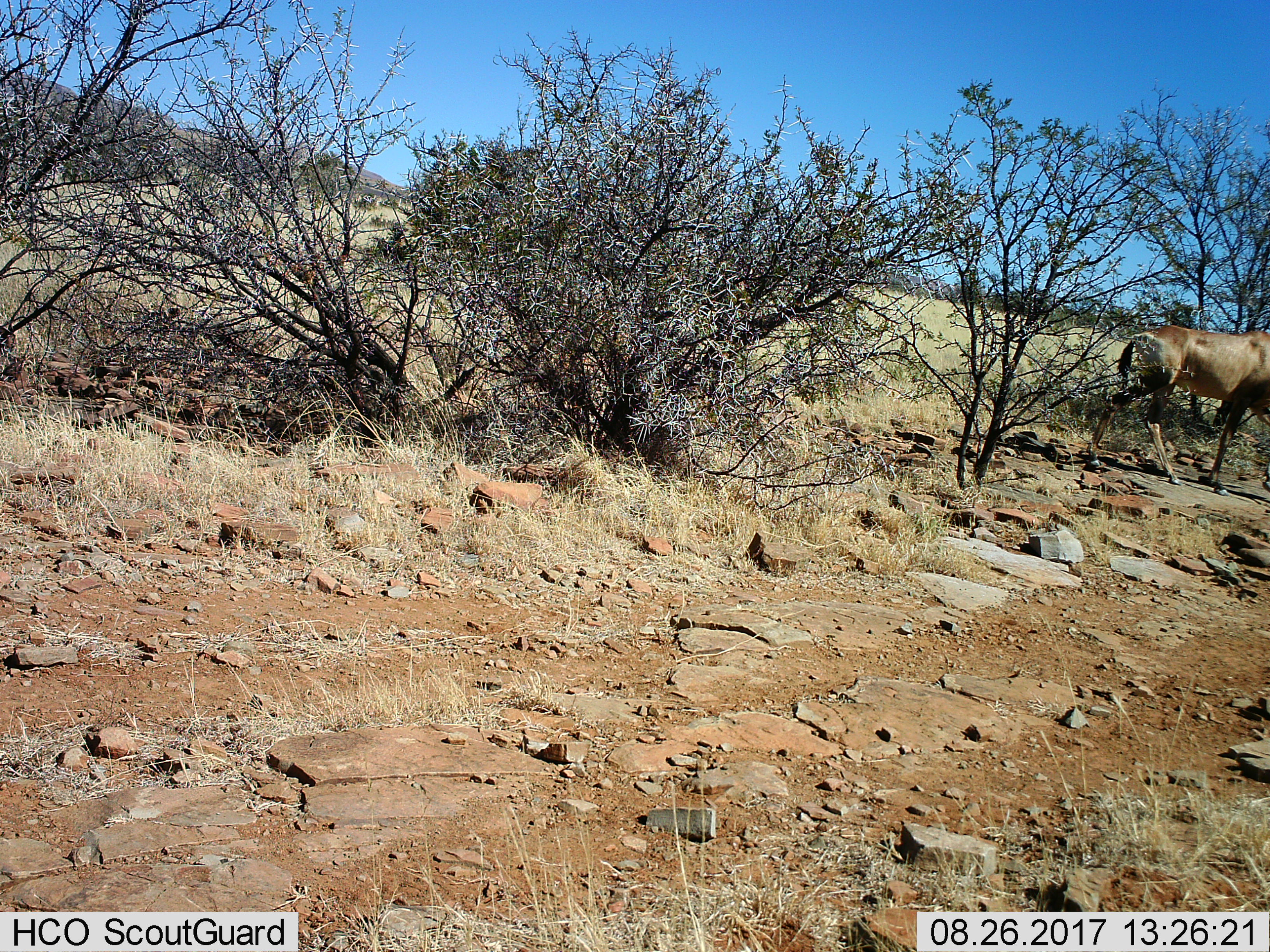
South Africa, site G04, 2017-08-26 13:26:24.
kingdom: Animalia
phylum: Chordata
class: Mammalia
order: Artiodactyla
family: Bovidae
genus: Alcelaphus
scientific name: Alcelaphus buselaphus caama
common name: red hartebeest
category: hartebeestred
Hartebeestred (red hartebeest) (Alcelaphus buselaphus caama), count 1. Behavior (volunteer vote fractions): standing 12%, resting 0%, moving 100%, interacting 0%. Young present (vote fraction): 0%. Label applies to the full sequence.